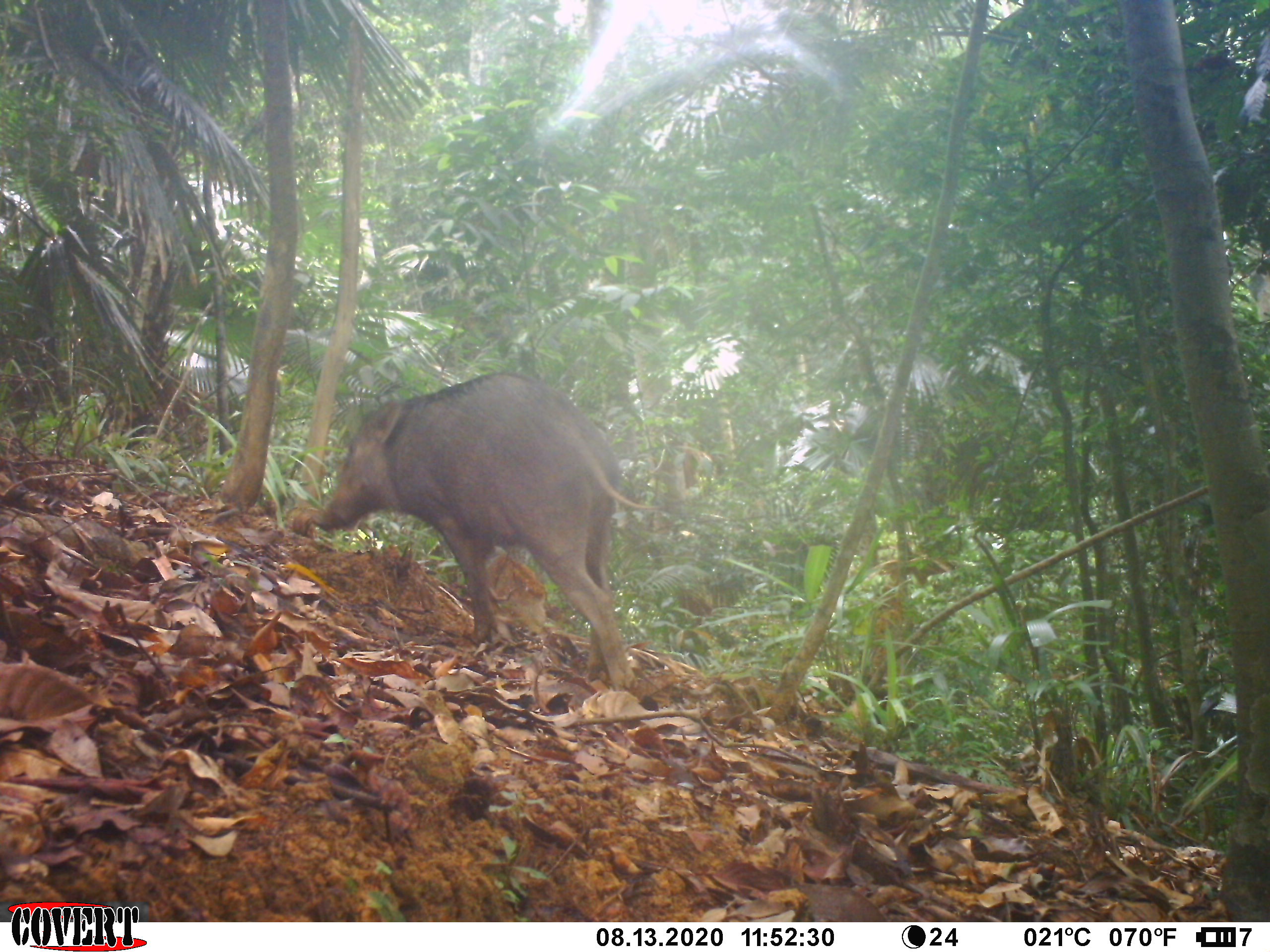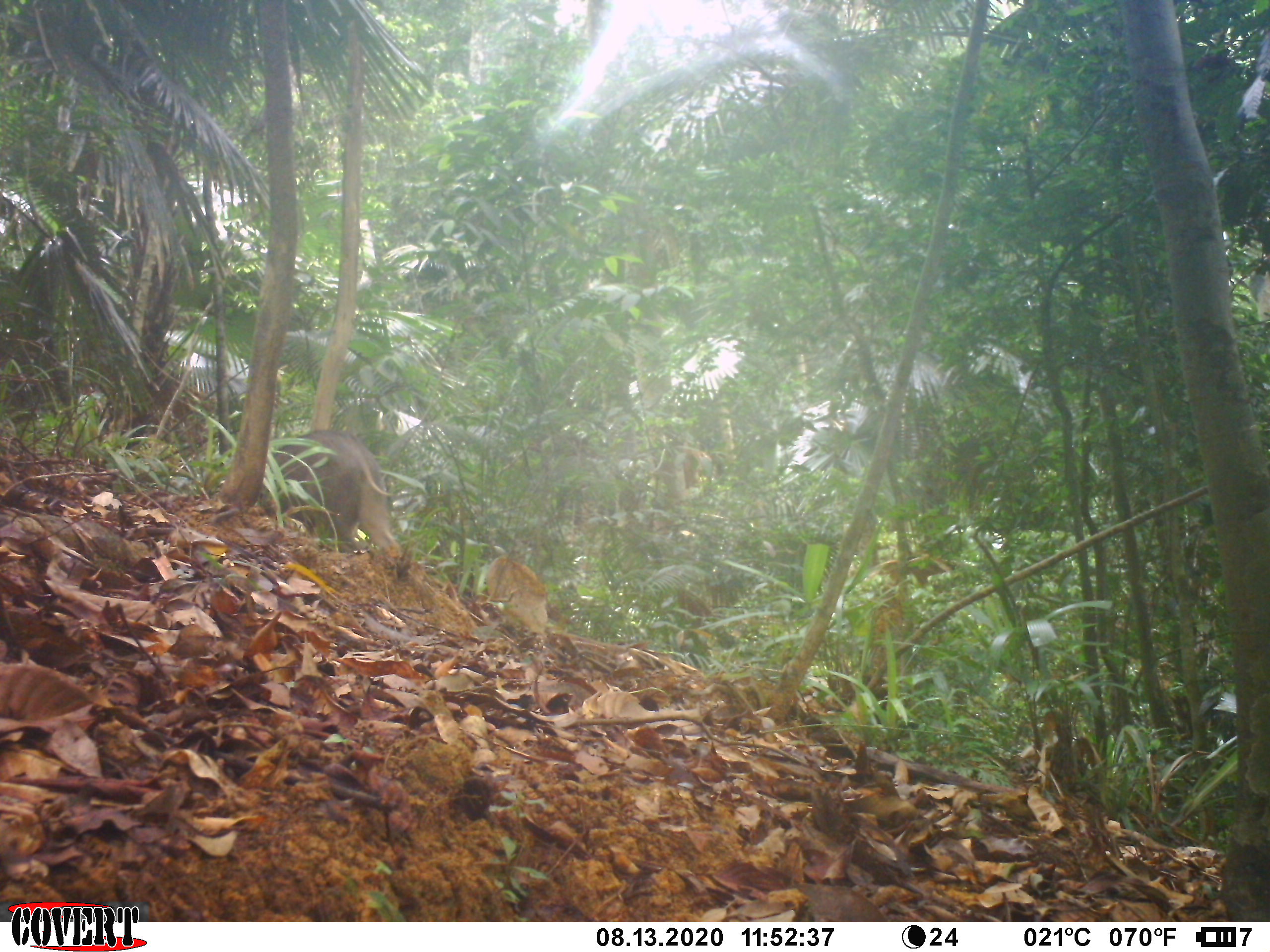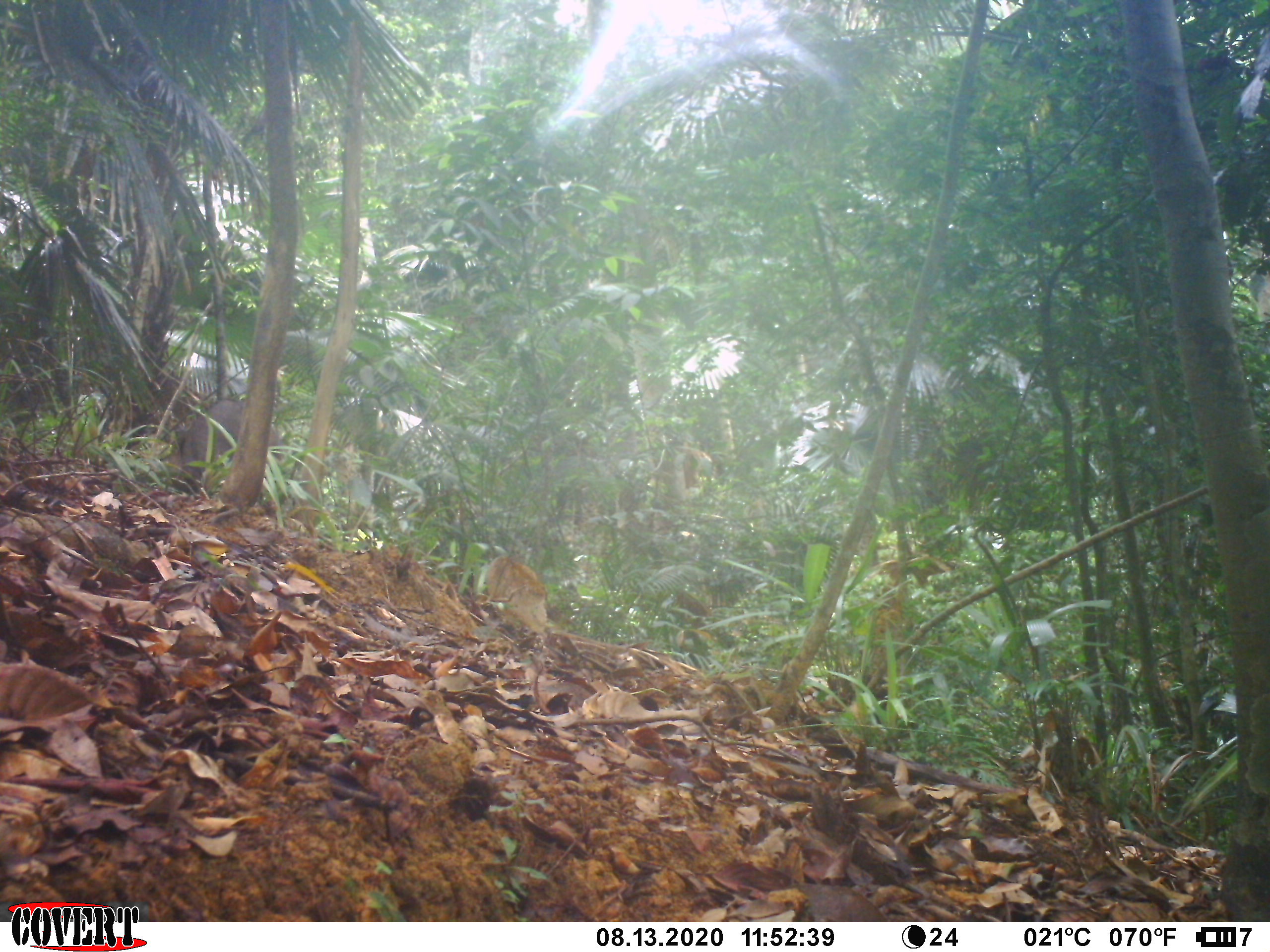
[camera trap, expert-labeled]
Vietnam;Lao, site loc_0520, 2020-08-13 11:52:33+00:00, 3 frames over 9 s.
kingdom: Animalia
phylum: Chordata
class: Mammalia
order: Artiodactyla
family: Suidae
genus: Sus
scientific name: Sus scrofa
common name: eurasian wild pig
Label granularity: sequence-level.